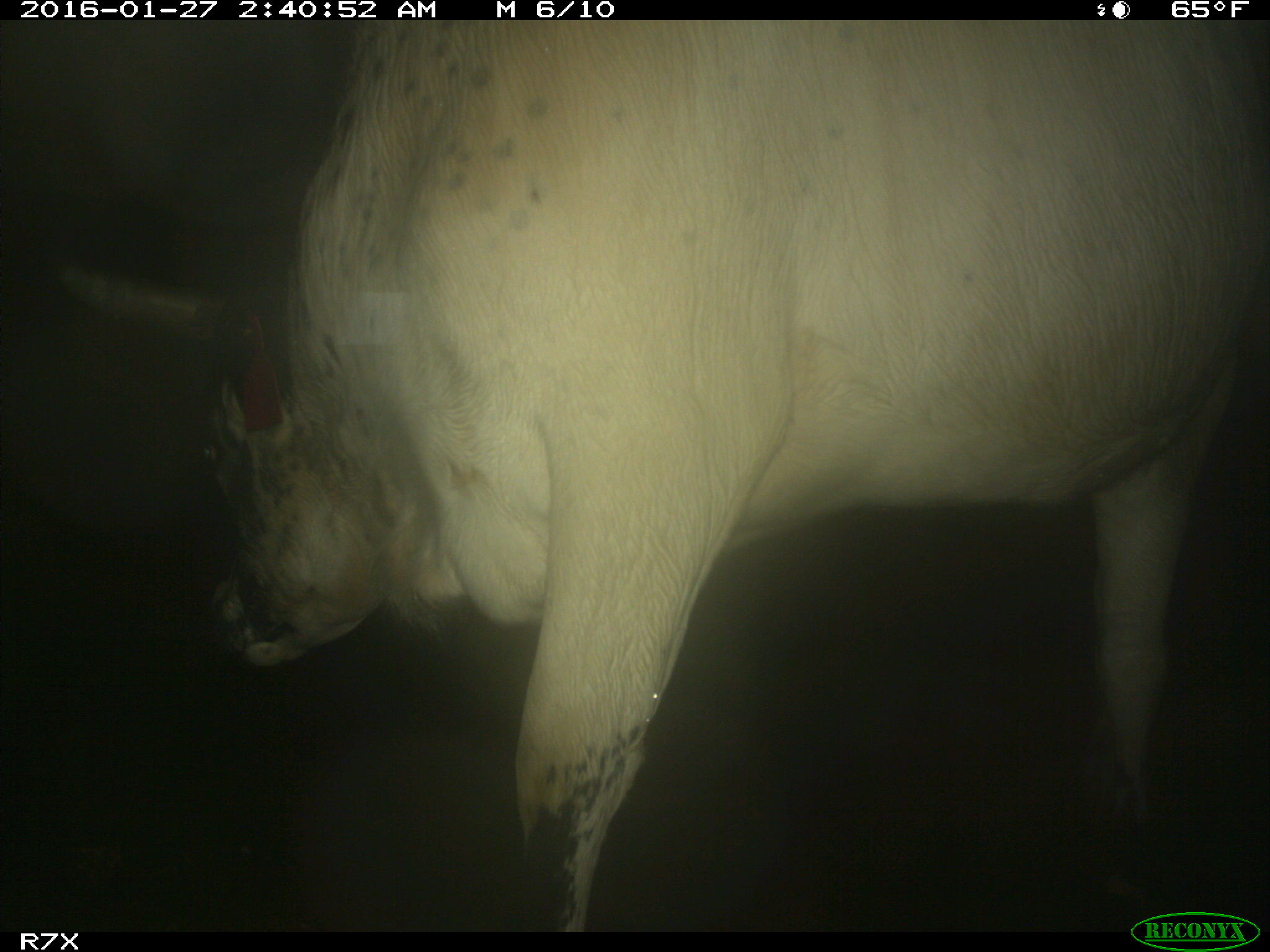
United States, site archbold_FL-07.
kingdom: Animalia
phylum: Chordata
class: Mammalia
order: Artiodactyla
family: Bovidae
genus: Bos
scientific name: Bos taurus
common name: domestic cow